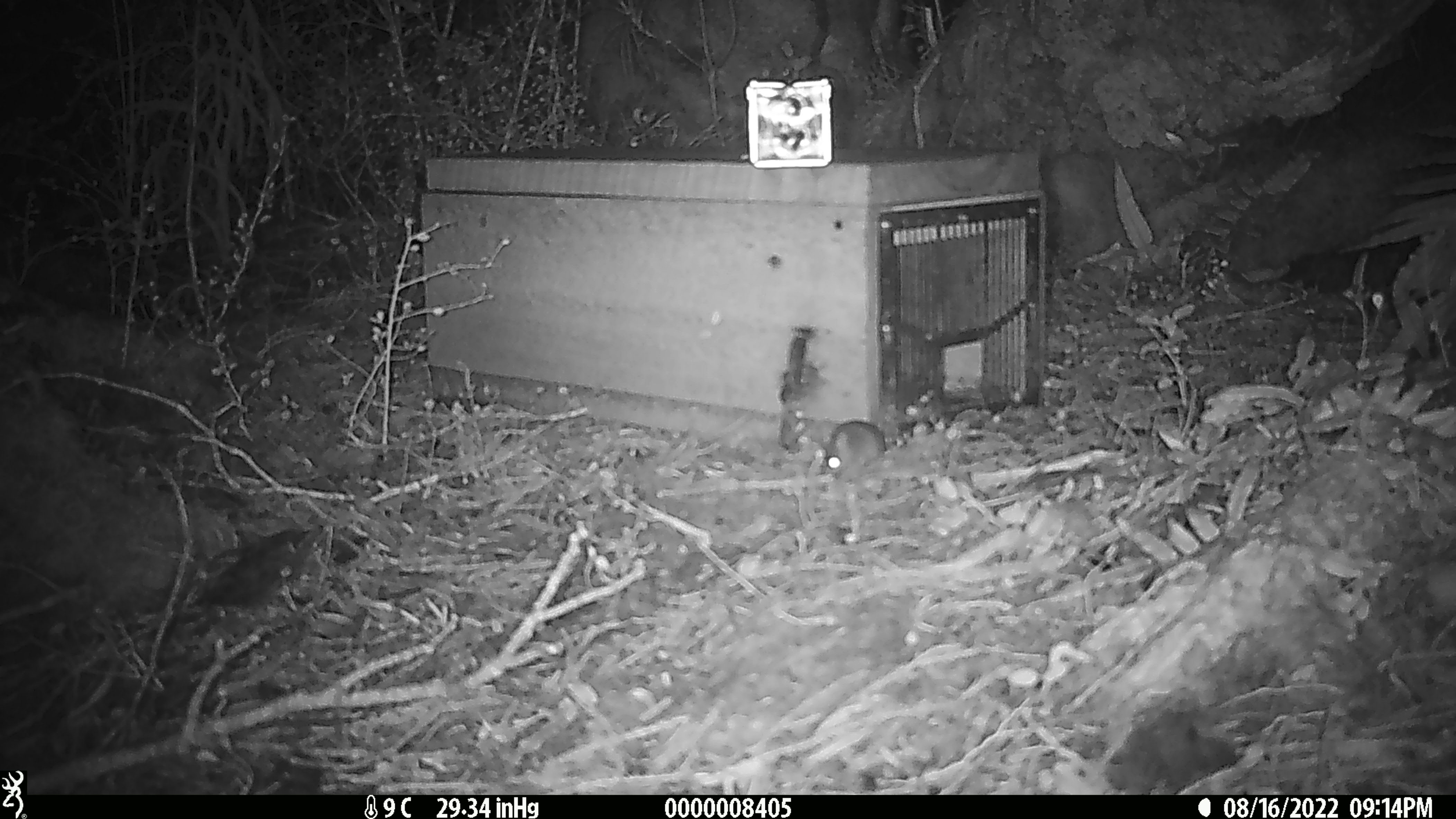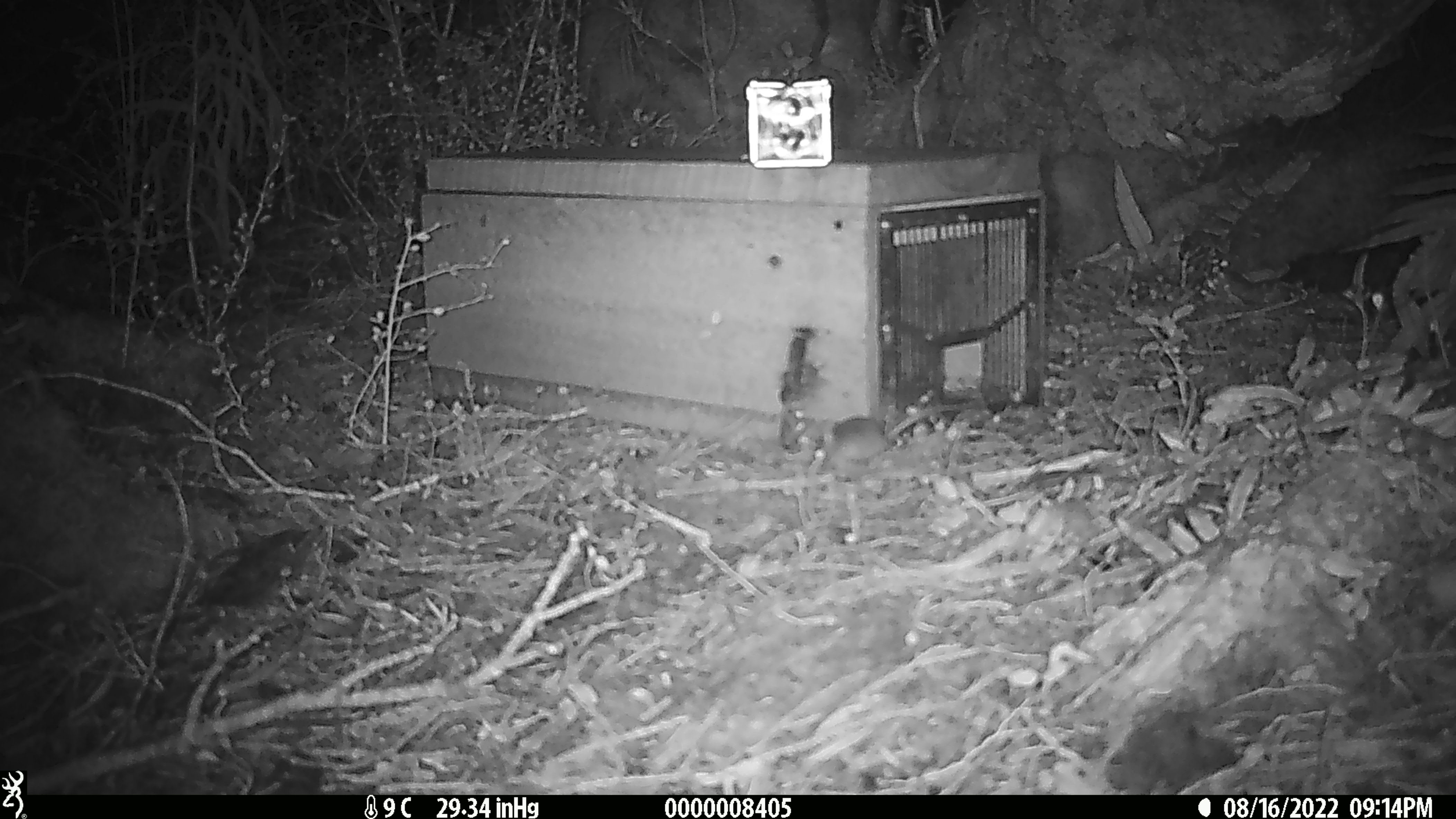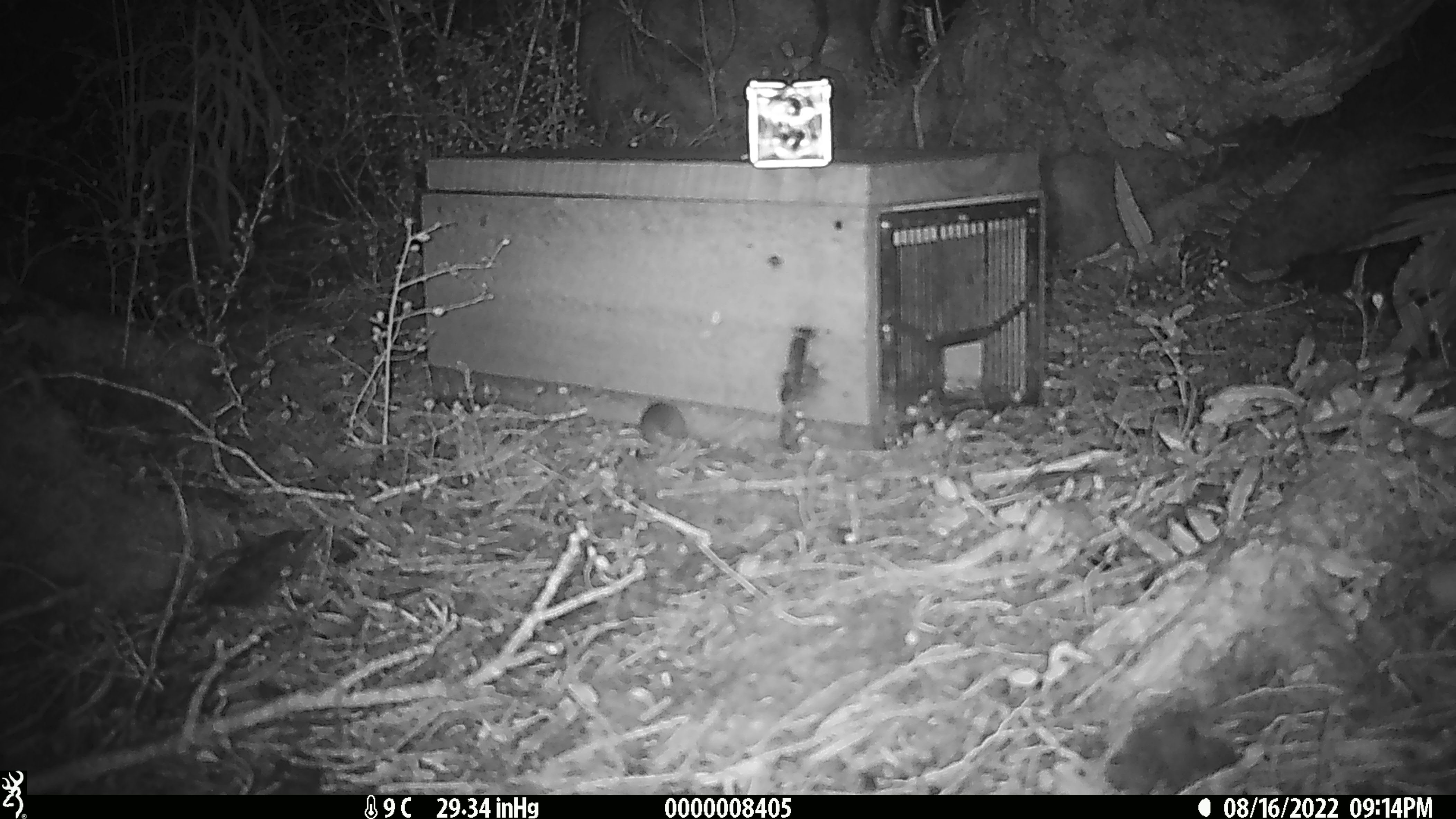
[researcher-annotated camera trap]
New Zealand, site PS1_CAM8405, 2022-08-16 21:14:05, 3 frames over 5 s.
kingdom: Animalia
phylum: Chordata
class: Mammalia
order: Rodentia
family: Muridae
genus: Mus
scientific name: Mus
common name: mouse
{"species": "mouse (Mus)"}